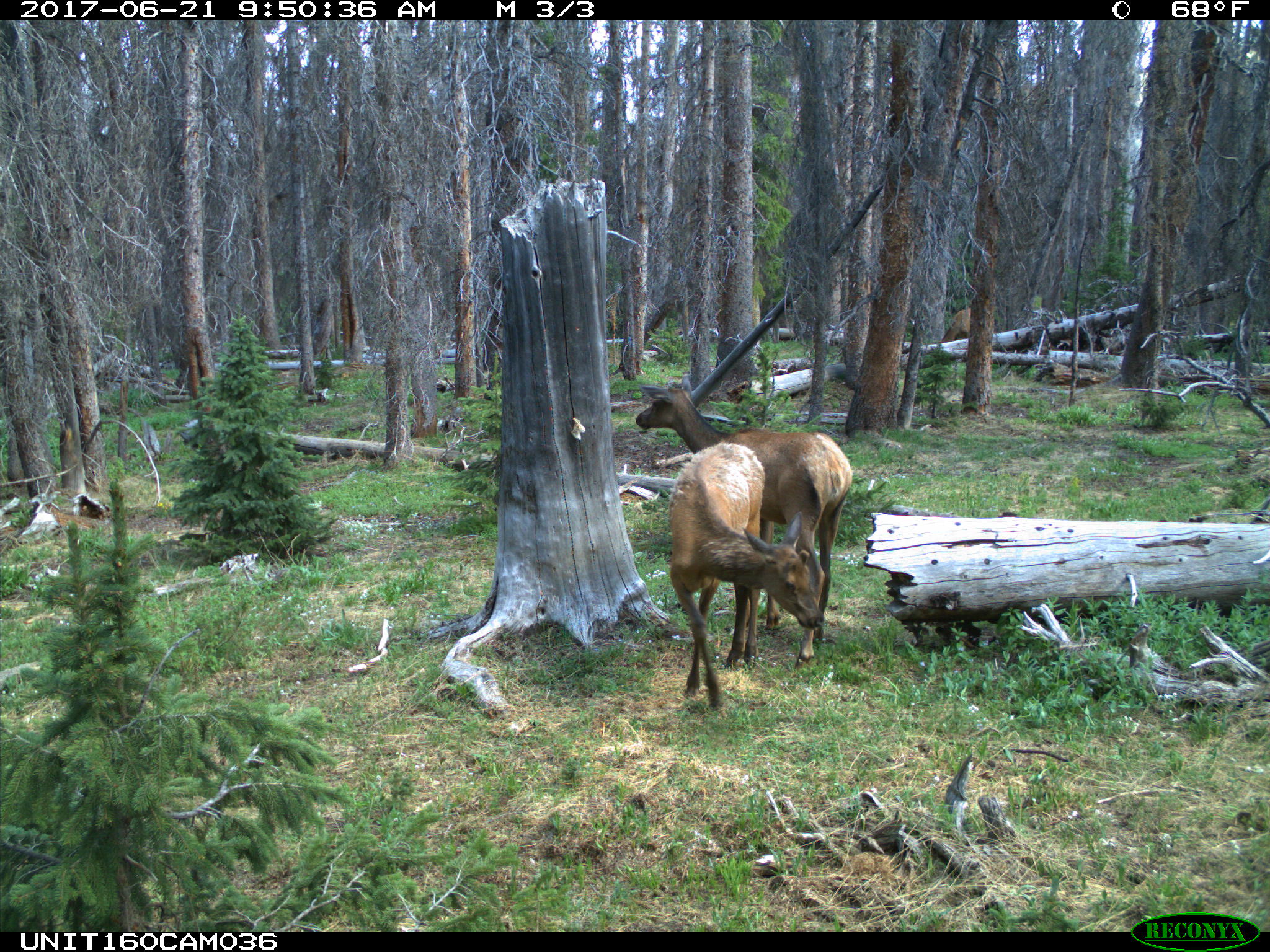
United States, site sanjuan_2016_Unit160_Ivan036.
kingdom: Animalia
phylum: Chordata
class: Mammalia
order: Artiodactyla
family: Cervidae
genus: Cervus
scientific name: Cervus elaphus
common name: red deer